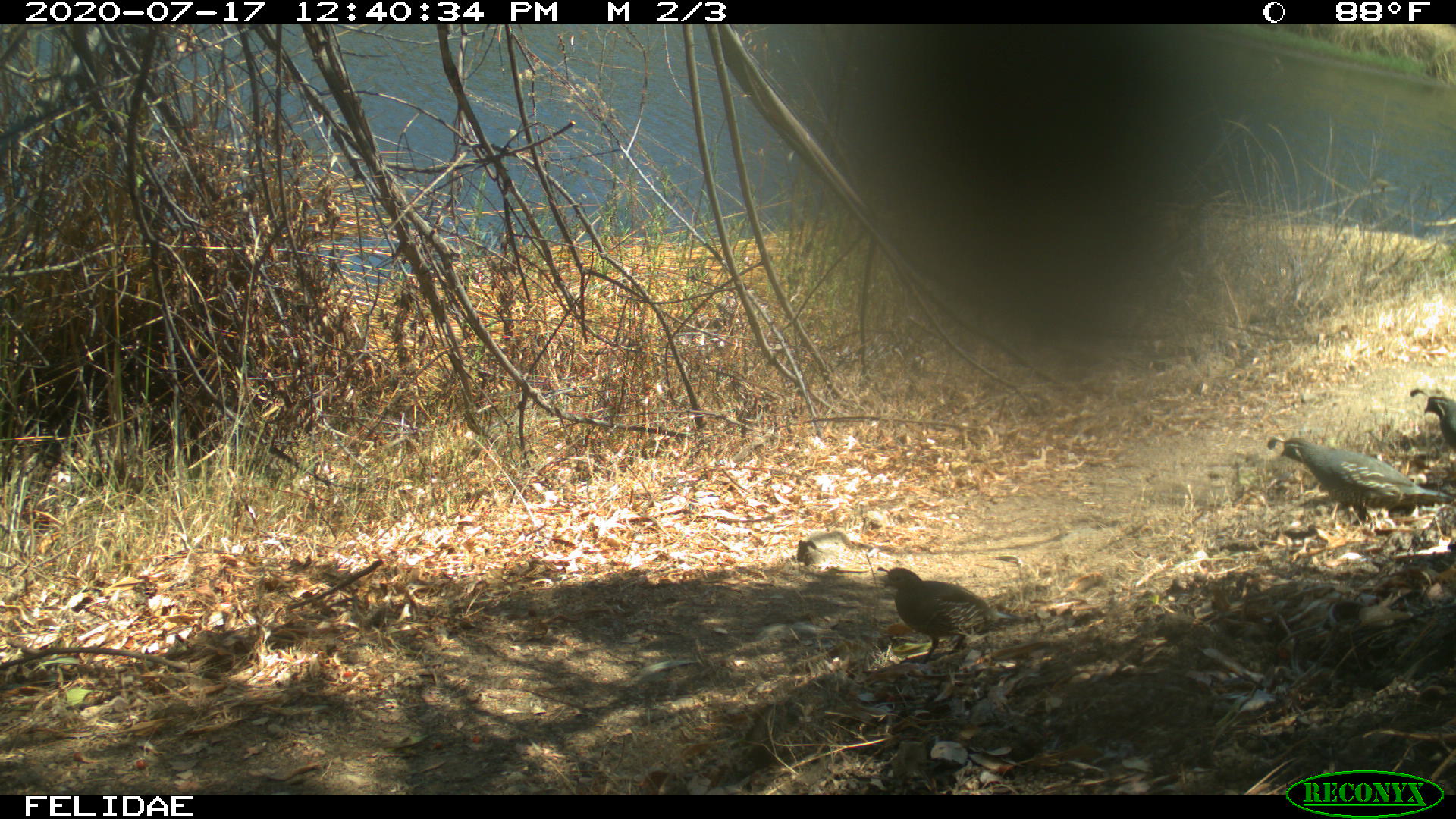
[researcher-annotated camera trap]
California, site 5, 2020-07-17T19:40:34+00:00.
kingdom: Animalia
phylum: Chordata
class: Aves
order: Galliformes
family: Odontophoridae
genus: Callipepla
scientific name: Callipepla californica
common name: california quail